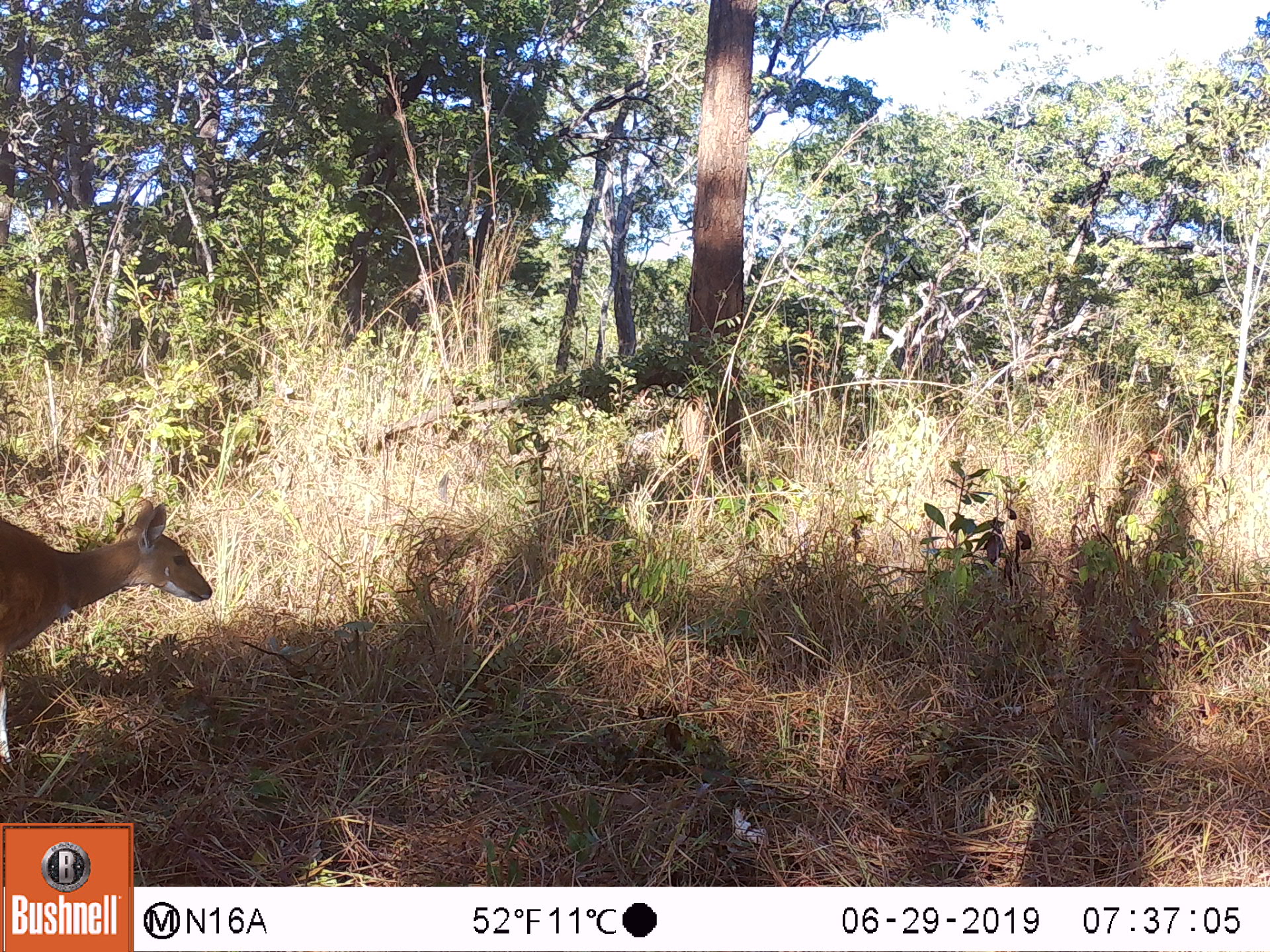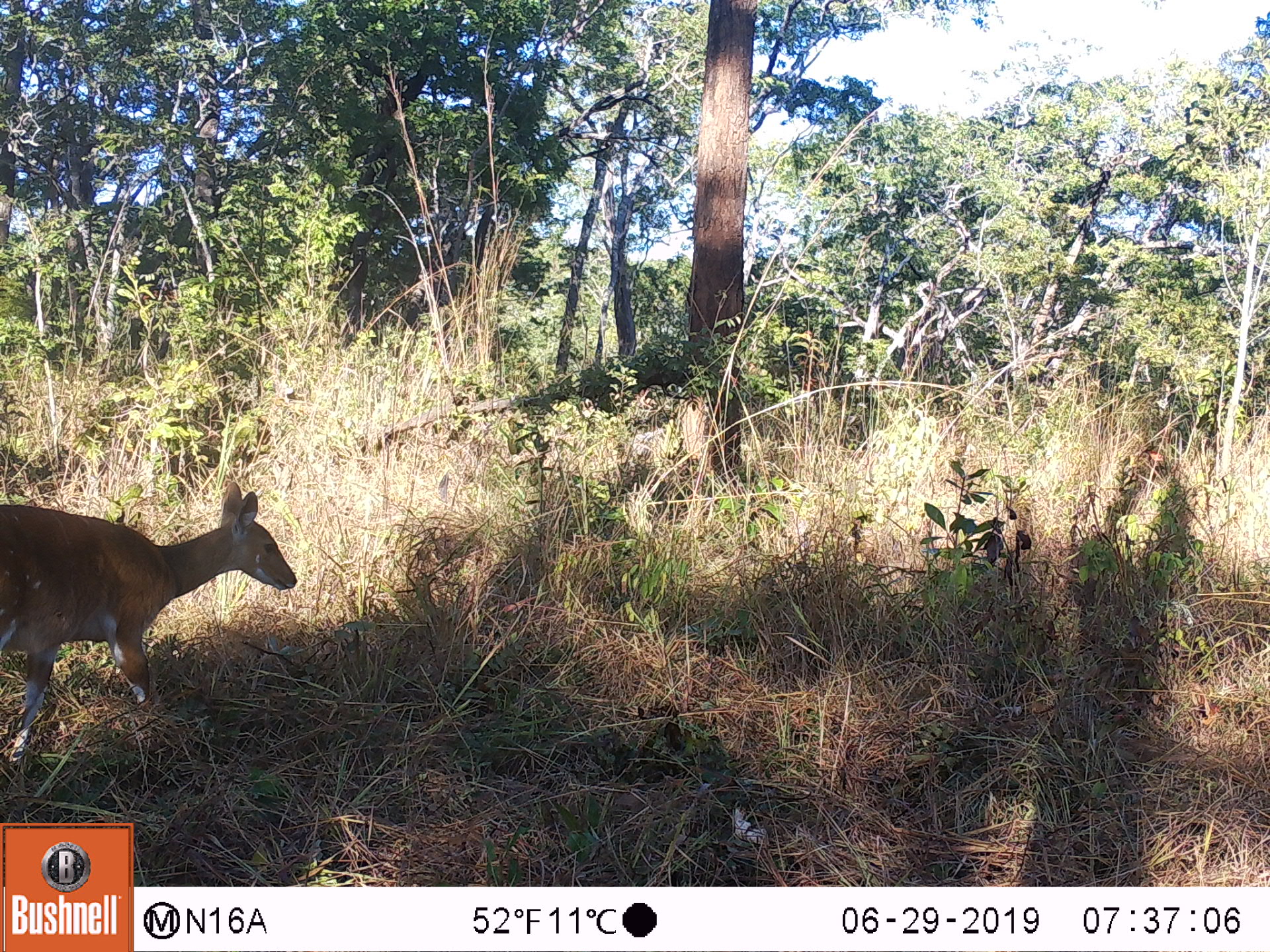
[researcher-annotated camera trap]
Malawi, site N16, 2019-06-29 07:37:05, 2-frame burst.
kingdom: Animalia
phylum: Chordata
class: Mammalia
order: Artiodactyla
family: Bovidae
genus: Tragelaphus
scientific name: Tragelaphus sylvaticus sylvaticus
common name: cape bushbuck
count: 1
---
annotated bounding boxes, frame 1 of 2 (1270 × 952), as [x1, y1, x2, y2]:
cape bushbuck: [0, 489, 215, 783]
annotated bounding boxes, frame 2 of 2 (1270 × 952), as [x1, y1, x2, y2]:
cape bushbuck: [0, 479, 301, 774]